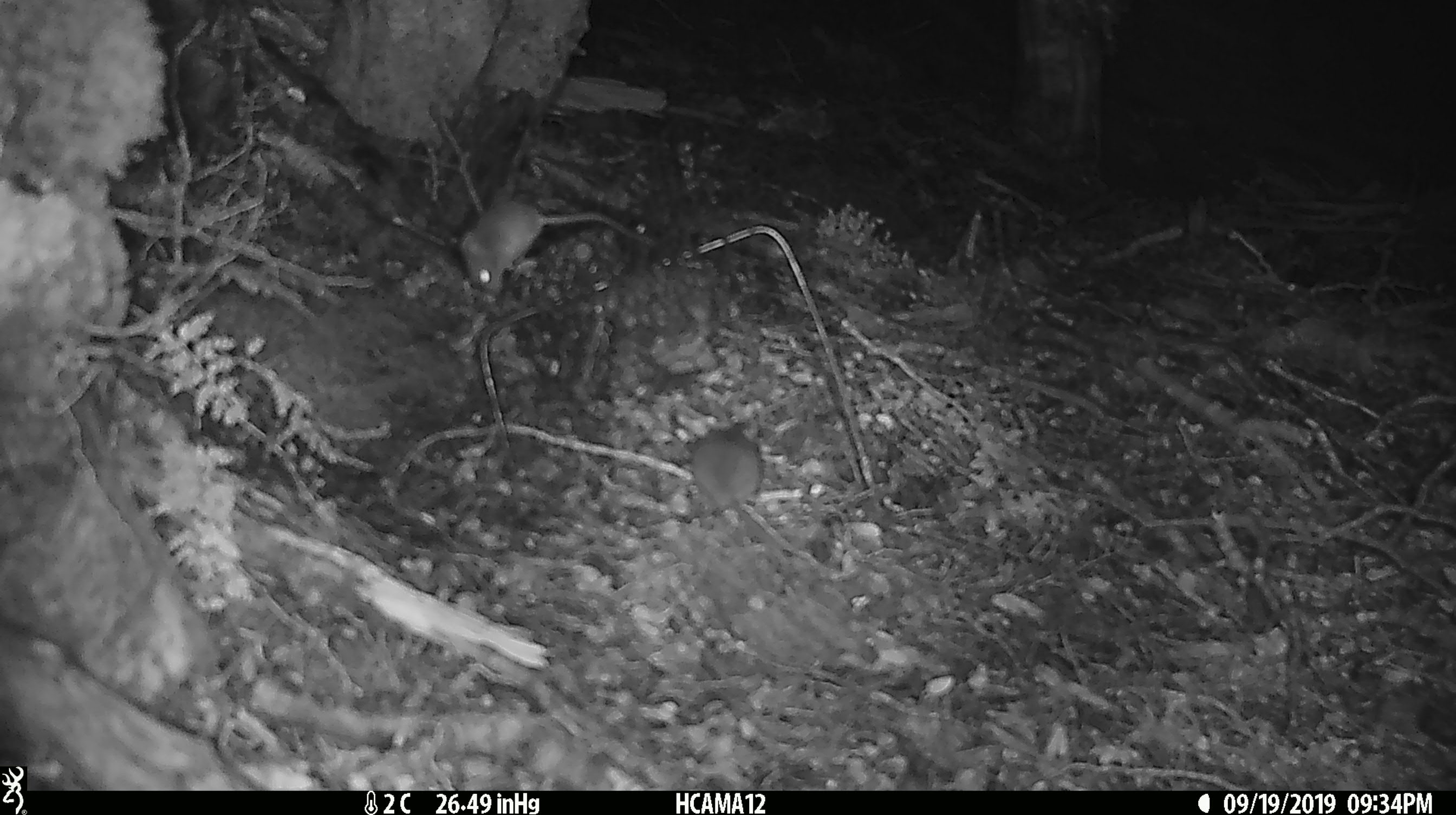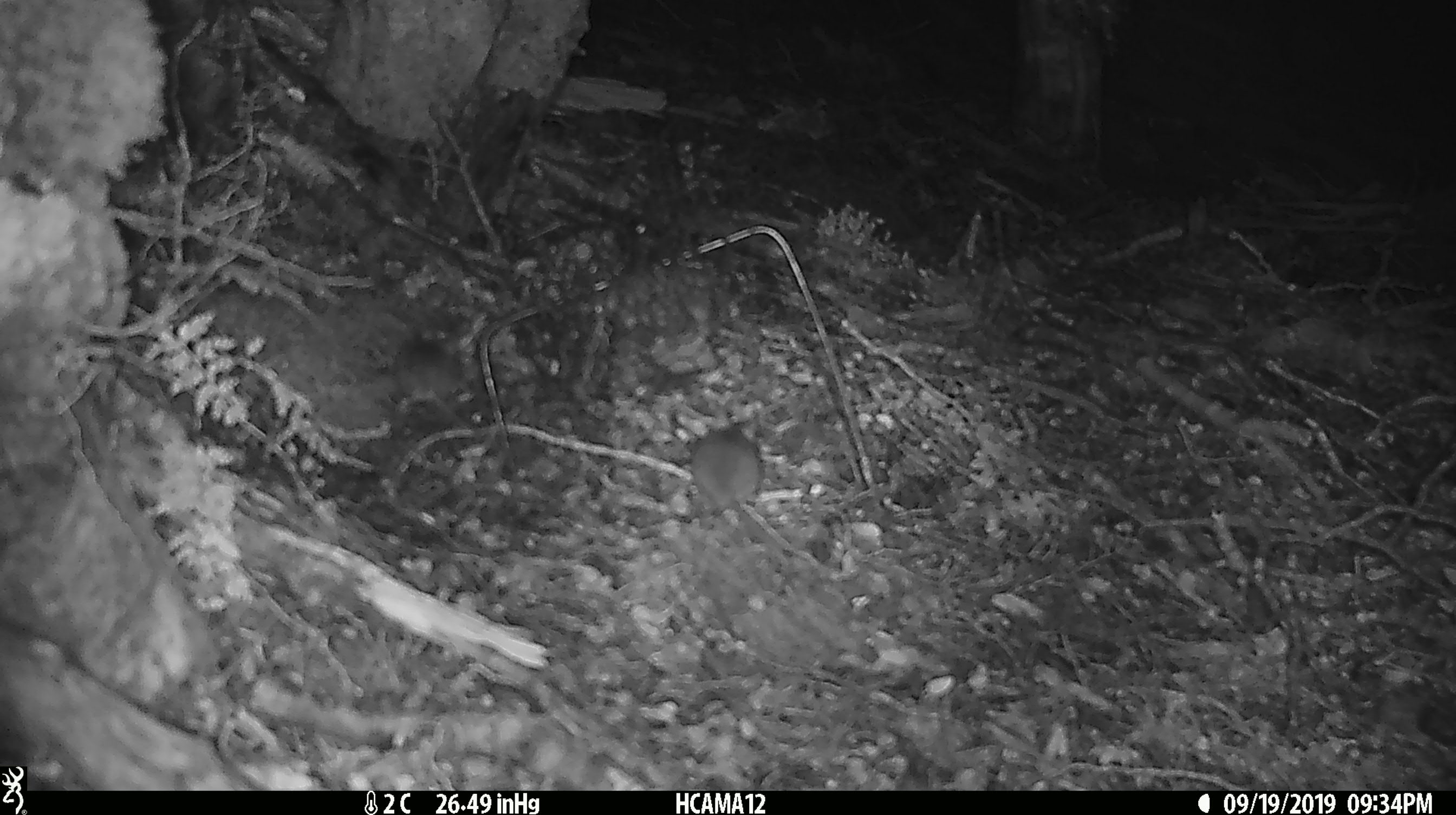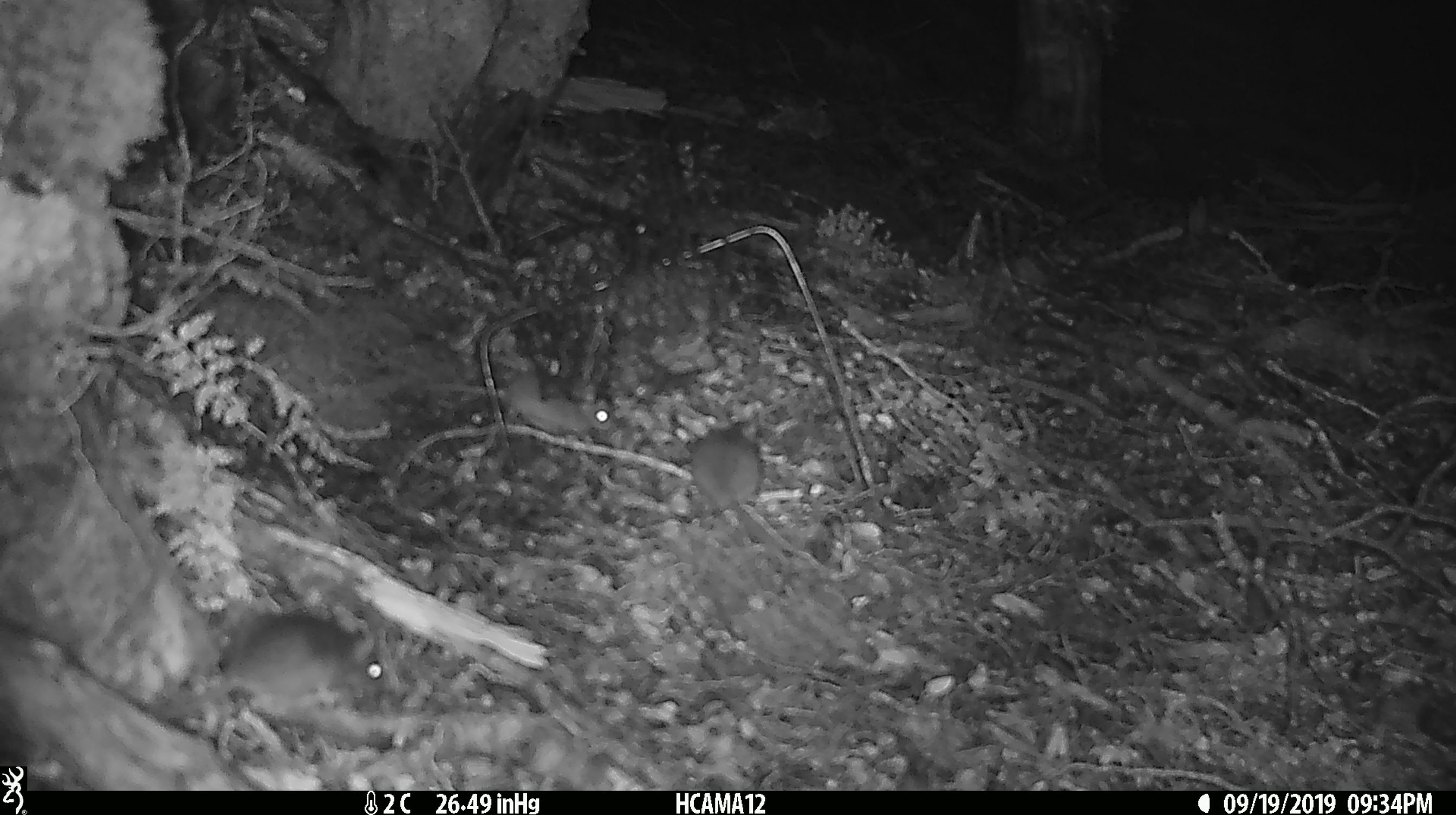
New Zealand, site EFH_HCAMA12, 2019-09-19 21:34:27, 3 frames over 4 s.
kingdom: Animalia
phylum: Chordata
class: Mammalia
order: Rodentia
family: Muridae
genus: Mus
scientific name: Mus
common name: mouse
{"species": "mouse (Mus)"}